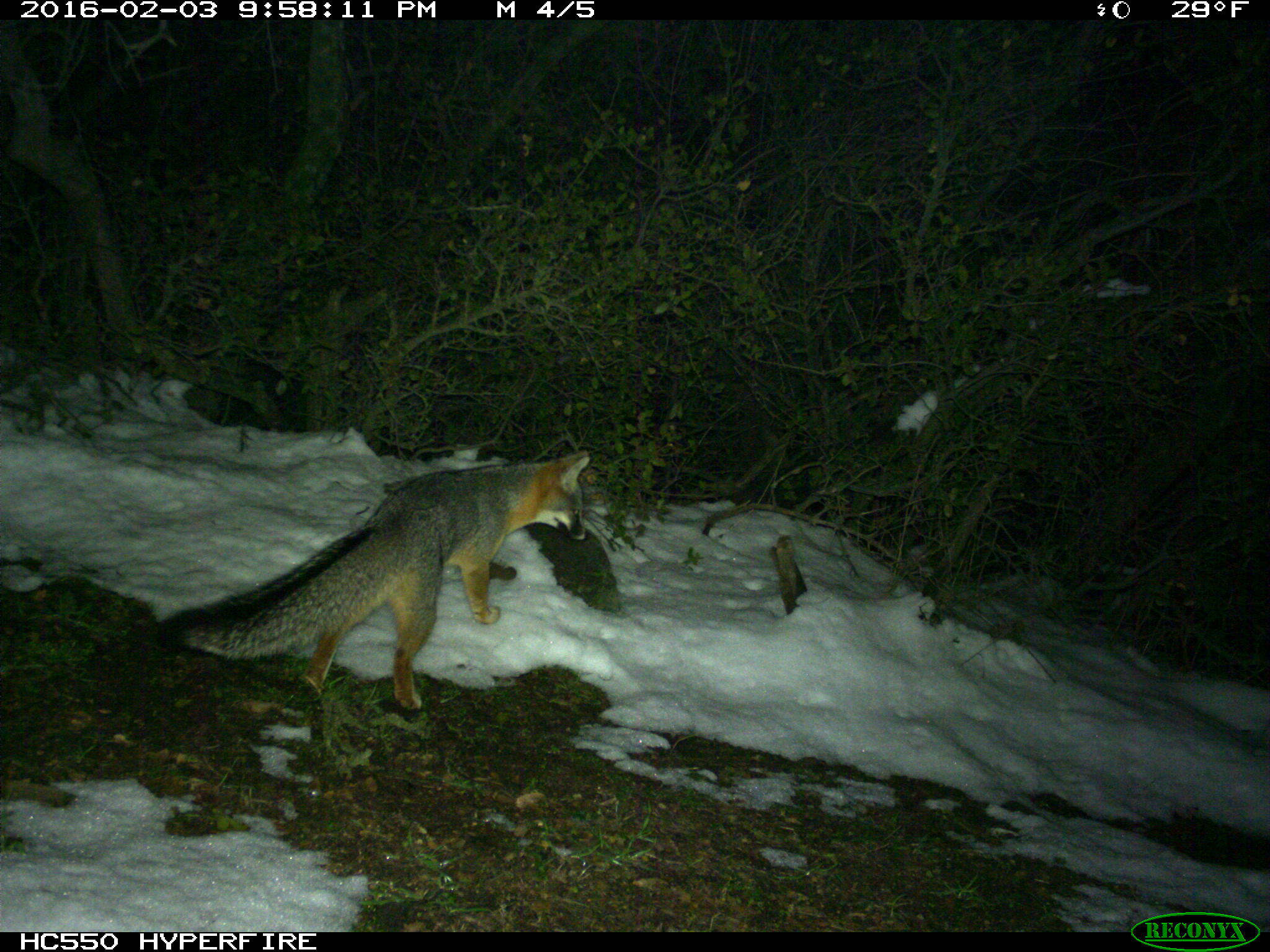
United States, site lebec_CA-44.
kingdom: Animalia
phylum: Chordata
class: Mammalia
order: Carnivora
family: Canidae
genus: Urocyon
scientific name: Urocyon cinereoargenteus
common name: gray fox